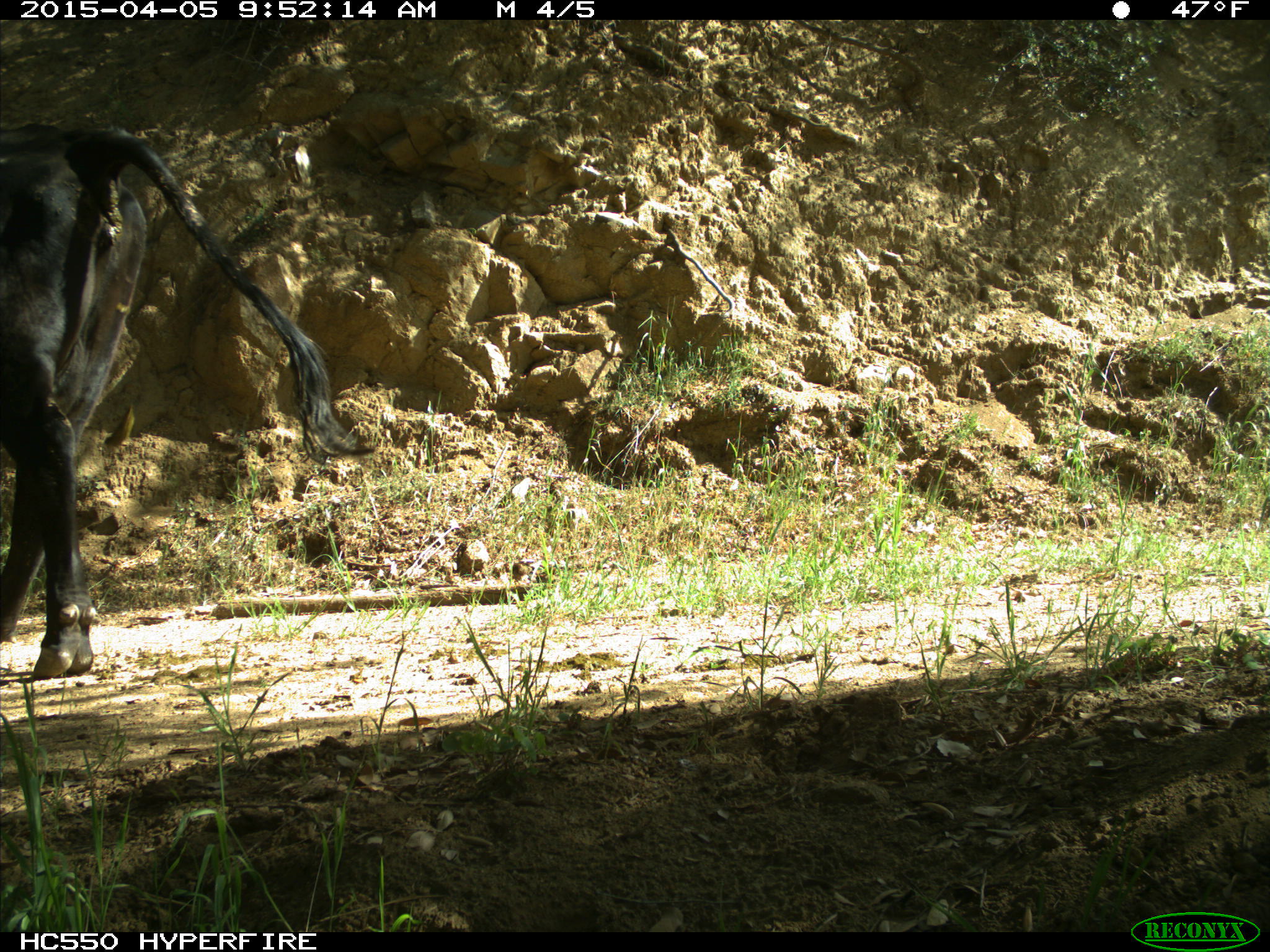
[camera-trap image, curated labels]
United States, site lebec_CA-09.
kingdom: Animalia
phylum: Chordata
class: Mammalia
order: Artiodactyla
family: Bovidae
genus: Bos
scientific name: Bos taurus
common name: domestic cow